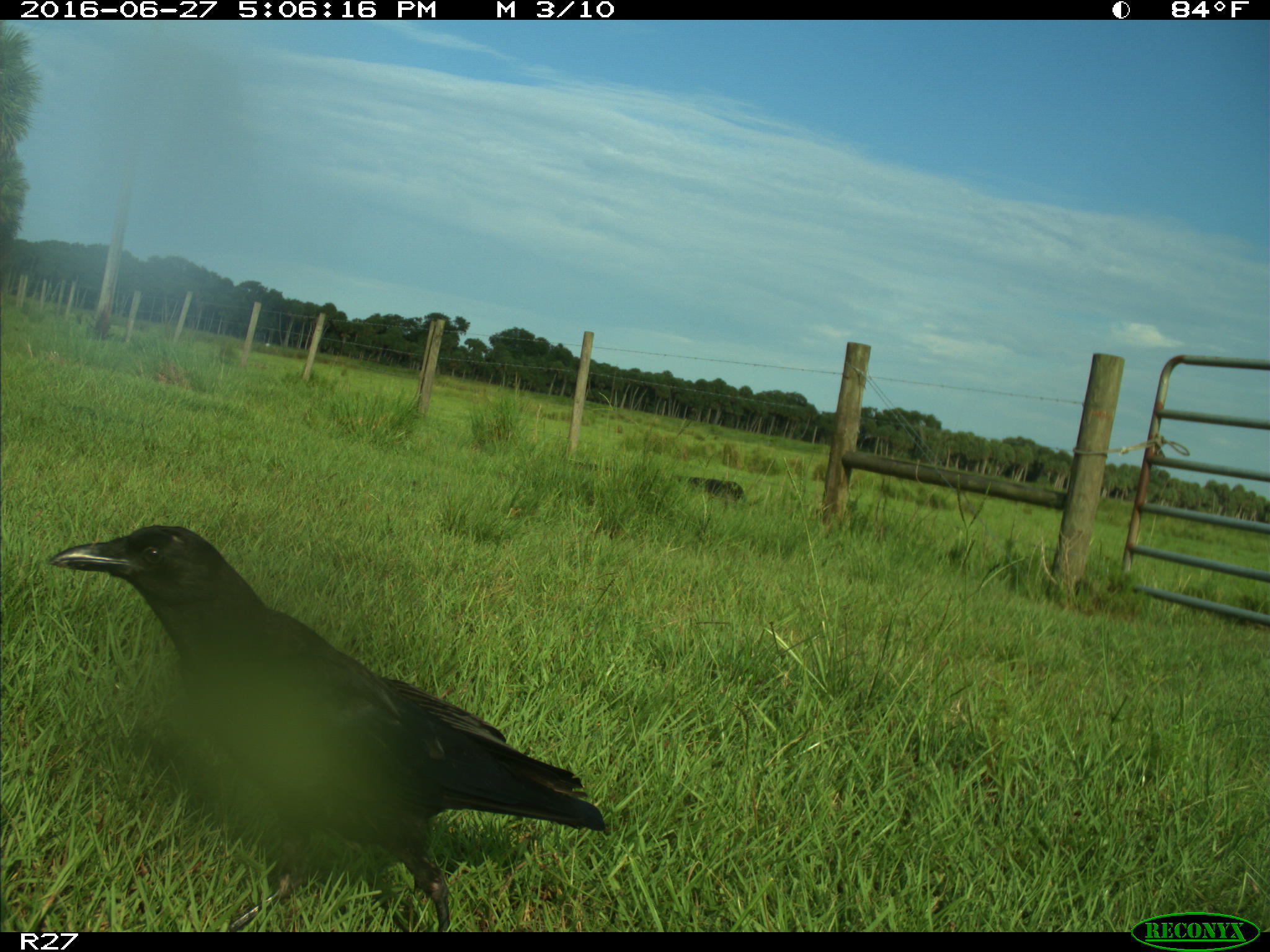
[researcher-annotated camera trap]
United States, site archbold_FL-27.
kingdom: Animalia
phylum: Chordata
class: Aves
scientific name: Aves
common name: birds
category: unidentified bird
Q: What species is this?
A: Unidentified bird (birds) (Aves).